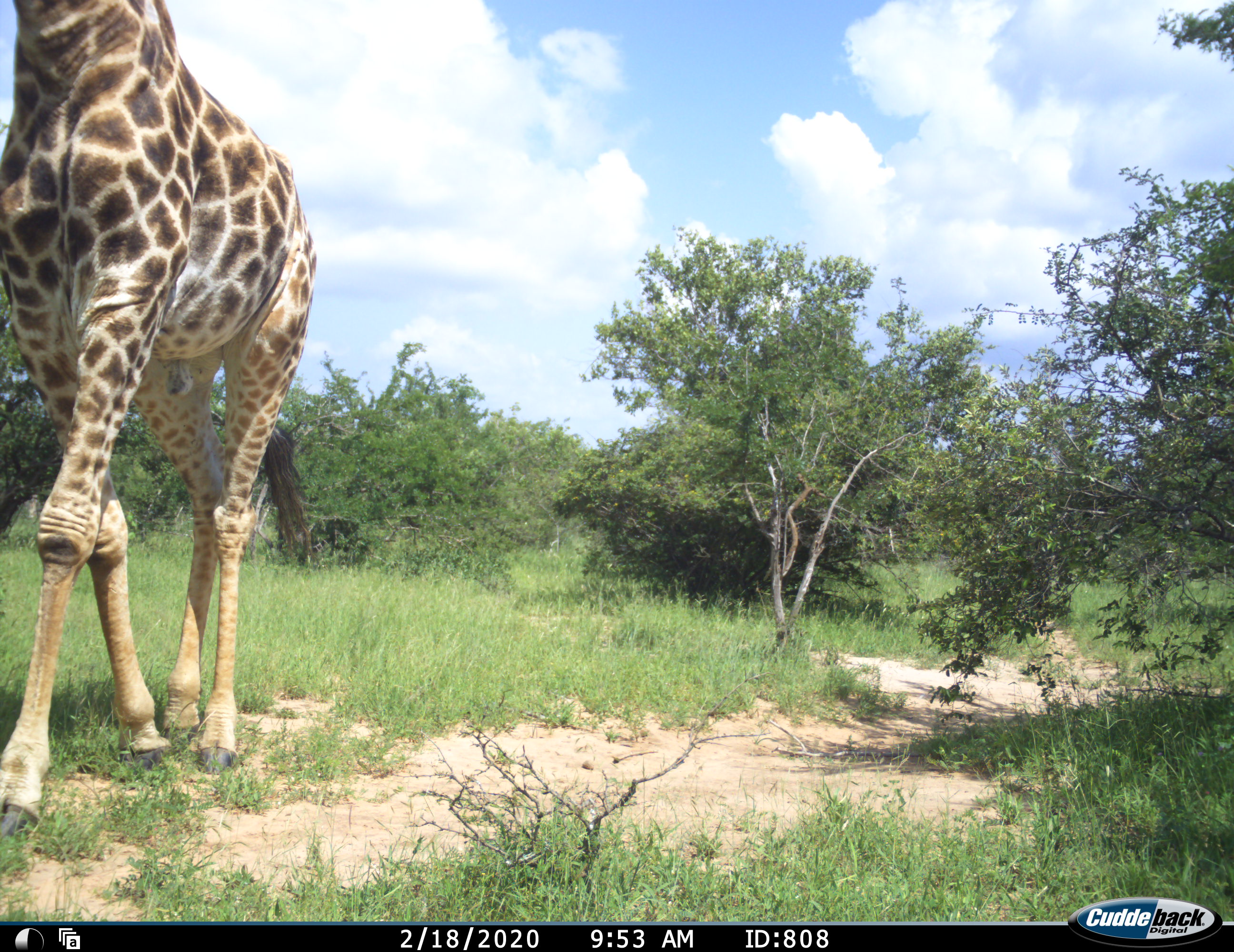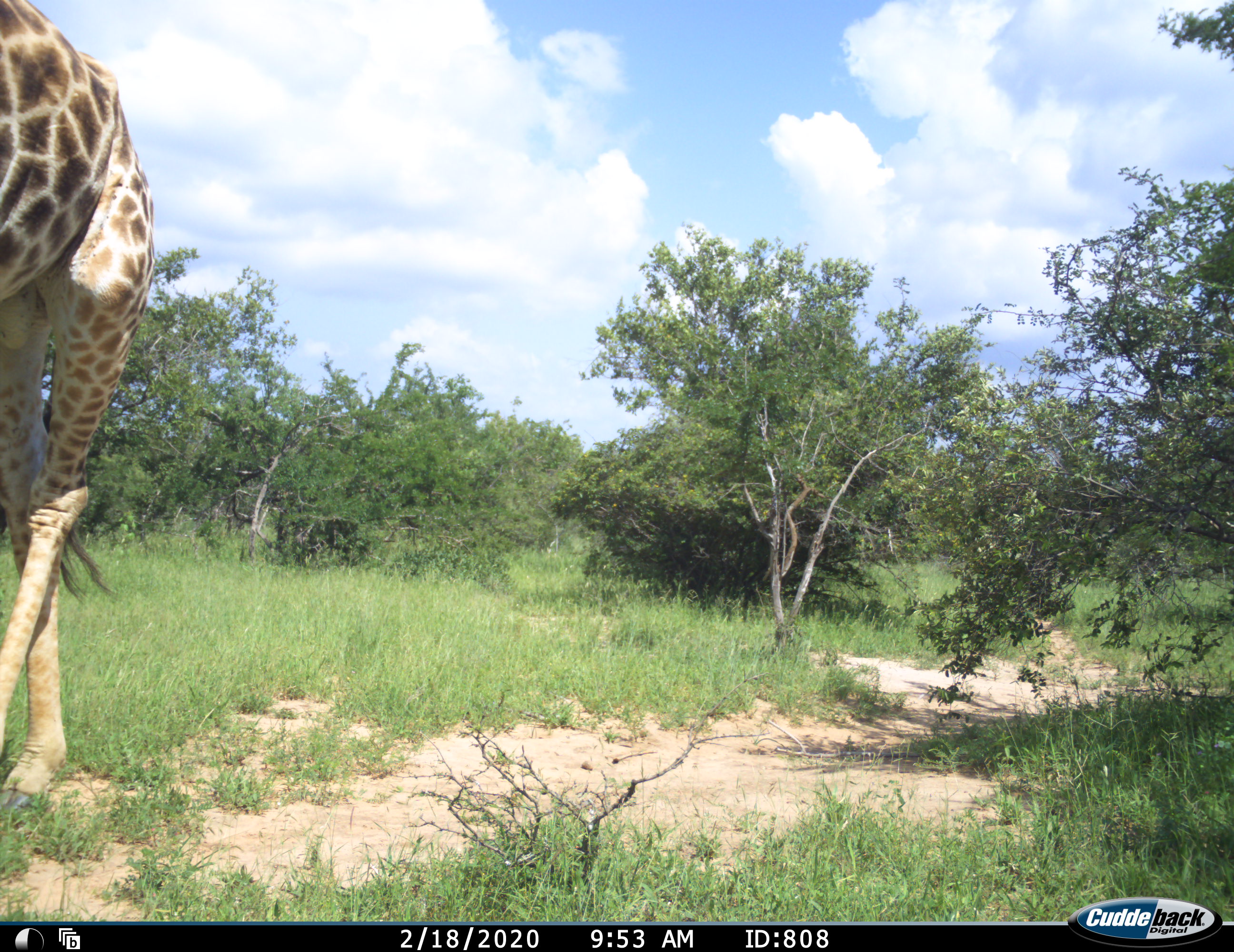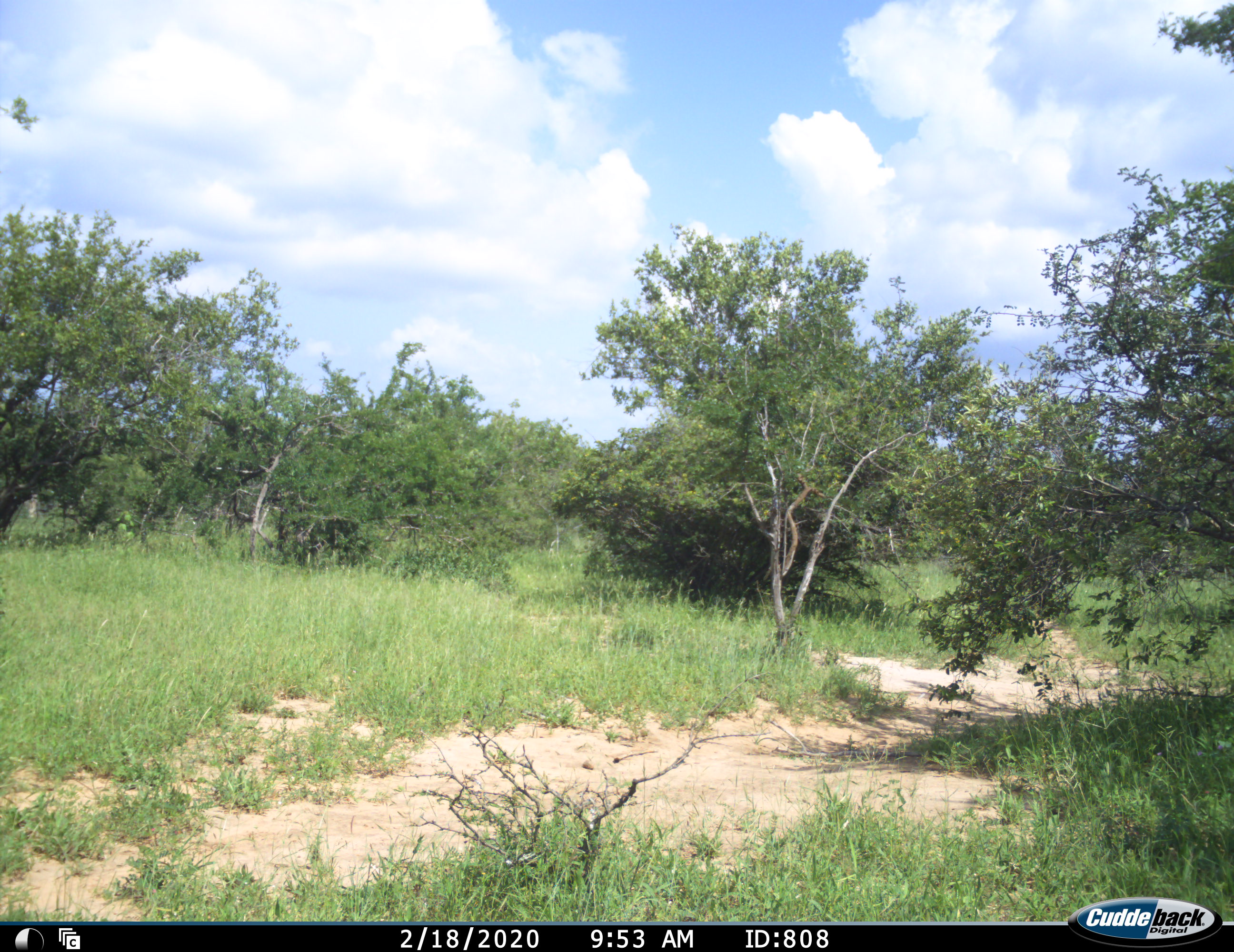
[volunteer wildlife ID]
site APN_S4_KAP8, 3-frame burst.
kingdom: Animalia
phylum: Chordata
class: Mammalia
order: Artiodactyla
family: Giraffidae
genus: Giraffa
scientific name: Giraffa camelopardalis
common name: giraffe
Giraffe (Giraffa camelopardalis), count 1. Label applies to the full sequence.